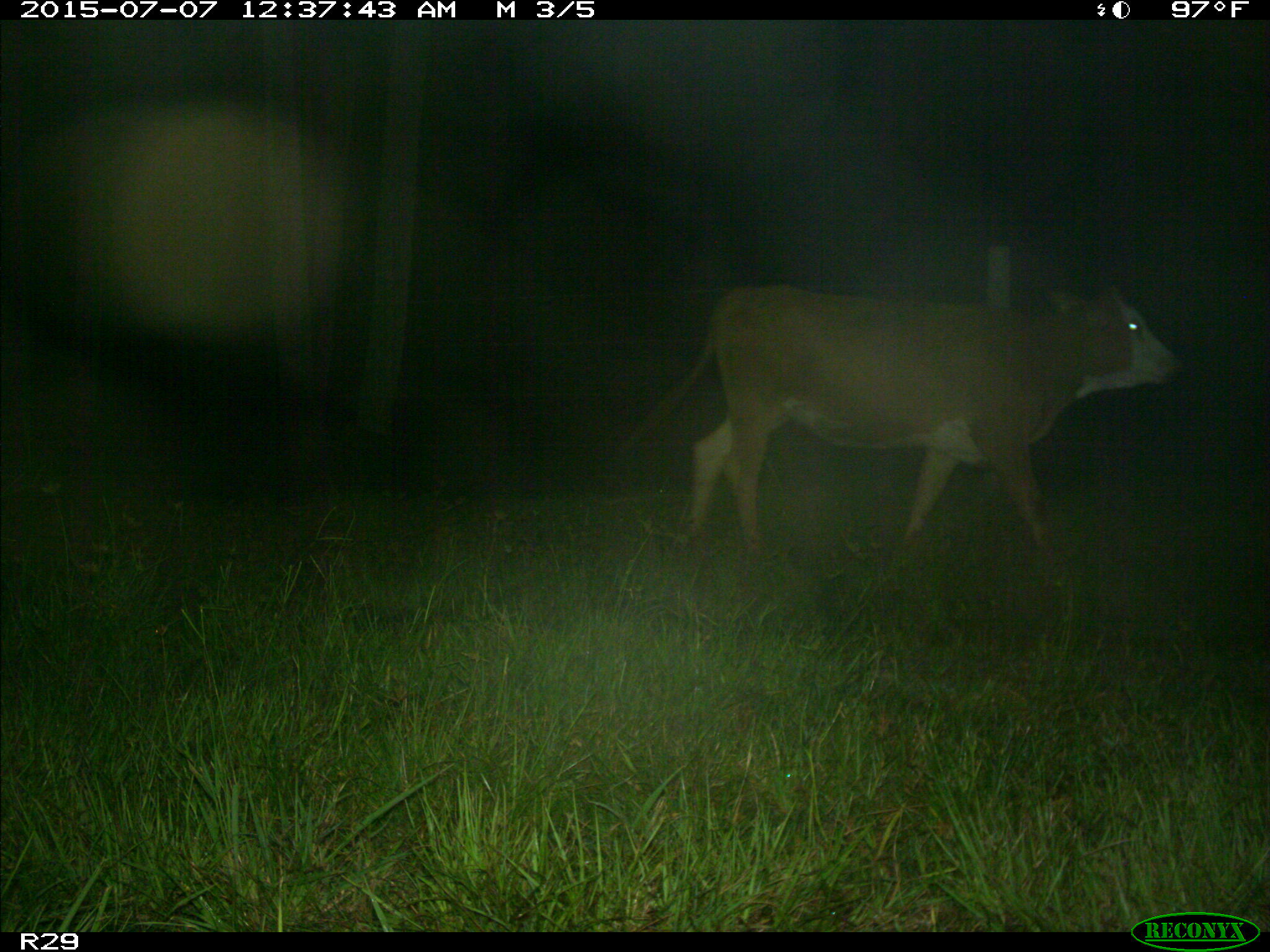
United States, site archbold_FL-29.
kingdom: Animalia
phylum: Chordata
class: Mammalia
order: Artiodactyla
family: Bovidae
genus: Bos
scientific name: Bos taurus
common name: domestic cow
Bos taurus (domestic cow).